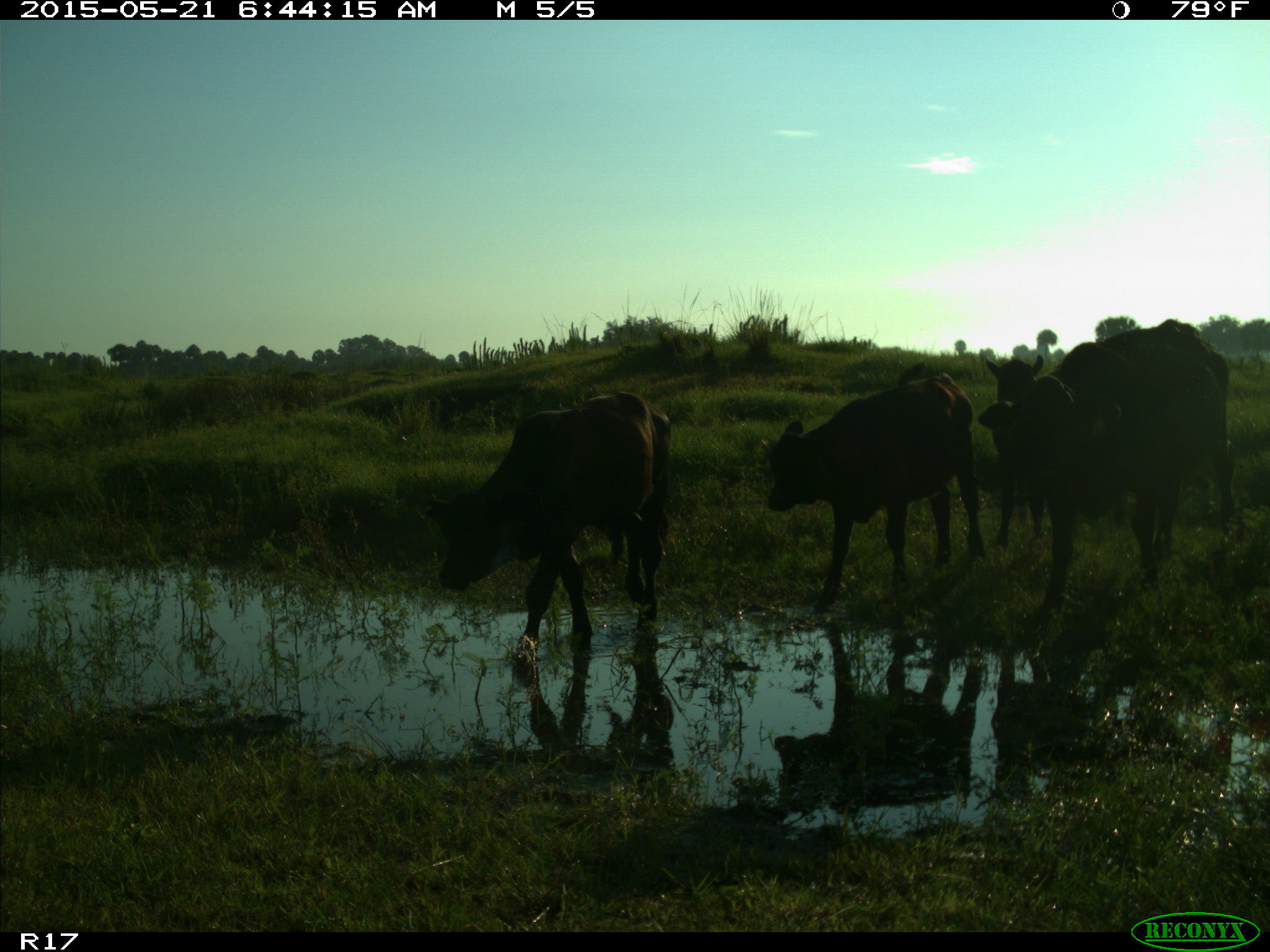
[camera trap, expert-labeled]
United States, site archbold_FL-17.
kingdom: Animalia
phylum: Chordata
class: Mammalia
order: Artiodactyla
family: Bovidae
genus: Bos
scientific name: Bos taurus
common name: domestic cow